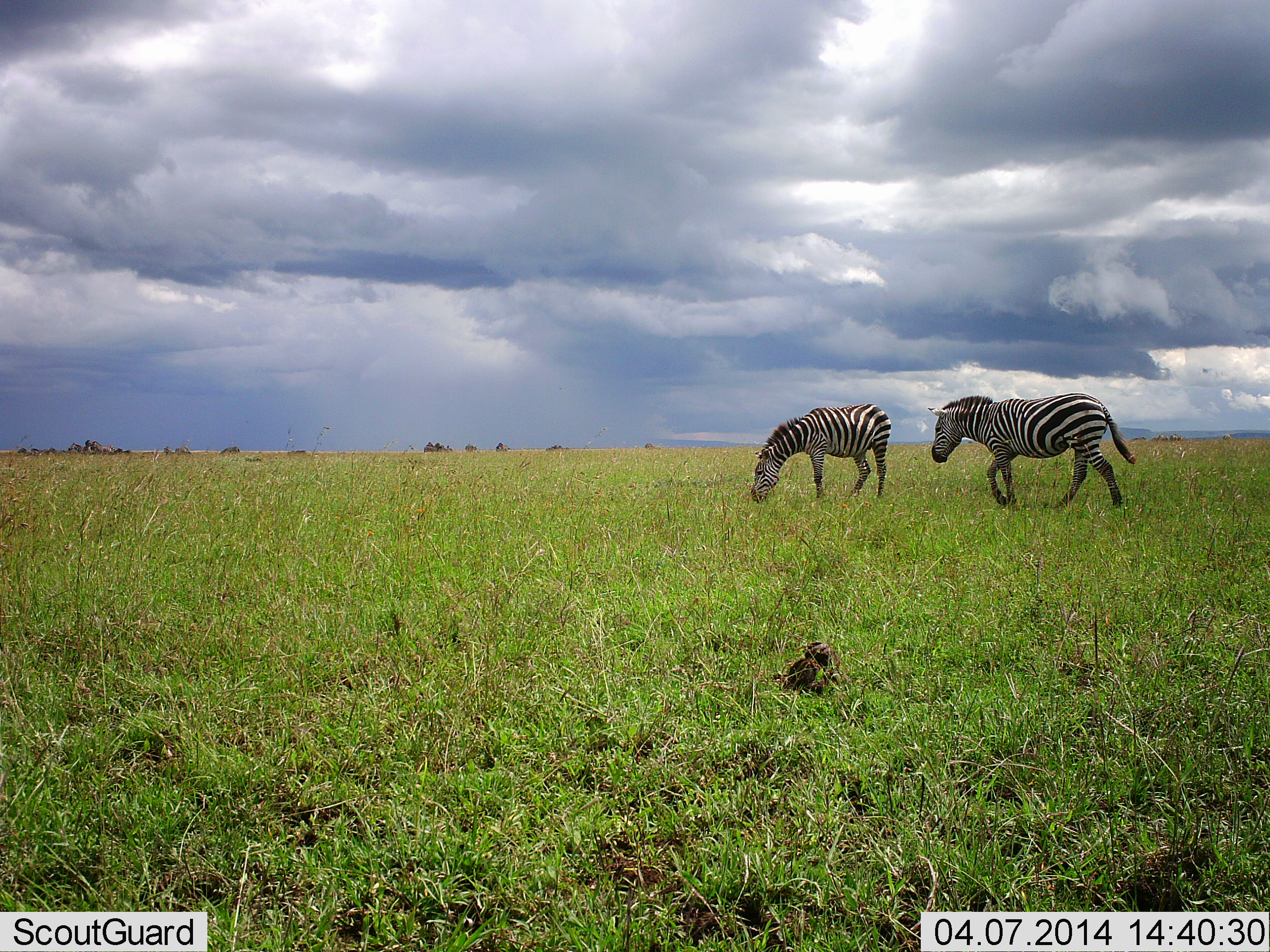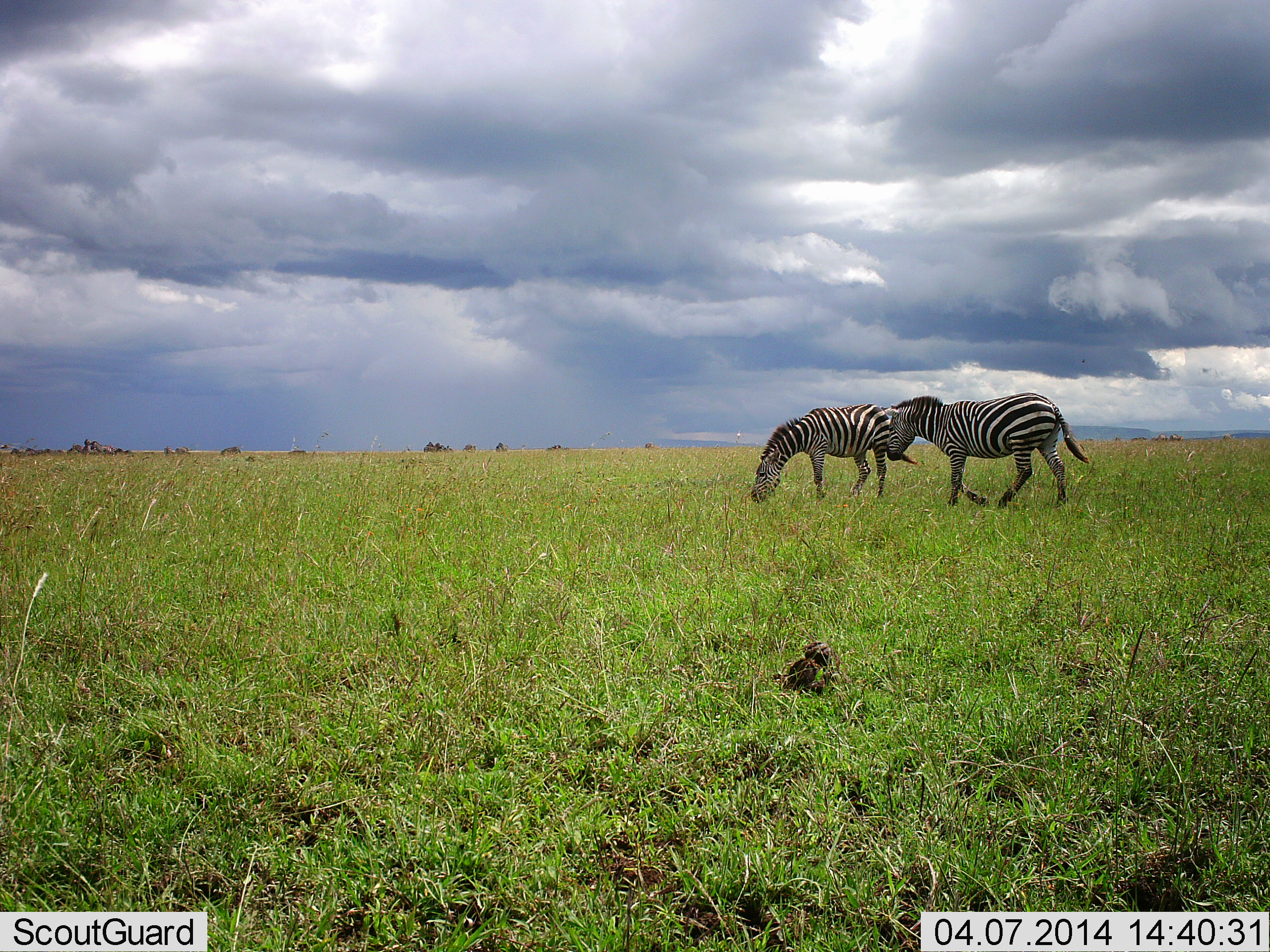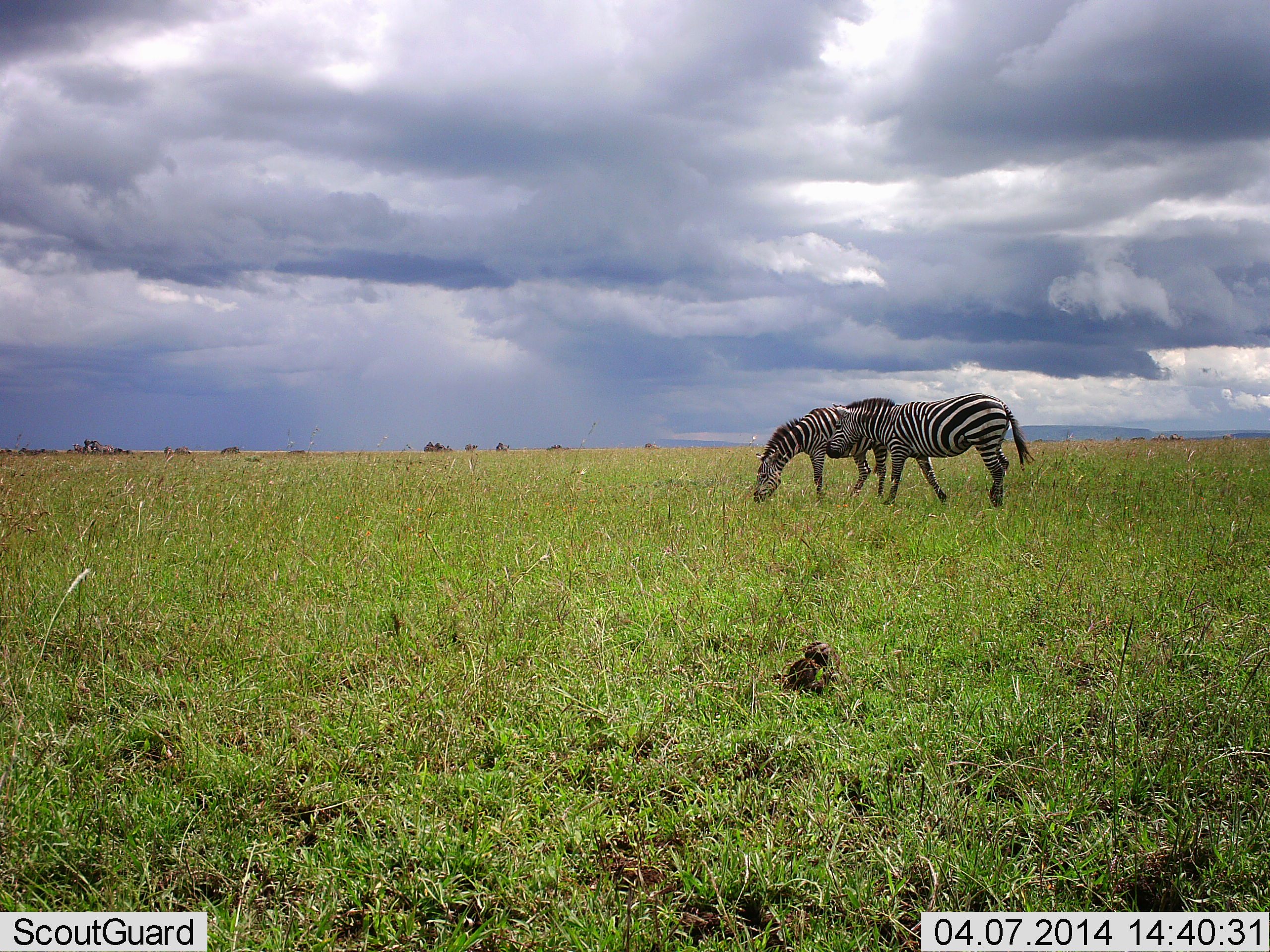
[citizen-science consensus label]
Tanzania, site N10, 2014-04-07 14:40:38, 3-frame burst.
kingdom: Animalia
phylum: Chordata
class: Mammalia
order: Perissodactyla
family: Equidae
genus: Equus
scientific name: Equus quagga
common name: plains zebra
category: zebra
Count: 2.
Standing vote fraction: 40%.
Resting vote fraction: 0%.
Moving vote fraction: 80%.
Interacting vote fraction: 0%.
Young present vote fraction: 0%.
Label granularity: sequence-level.